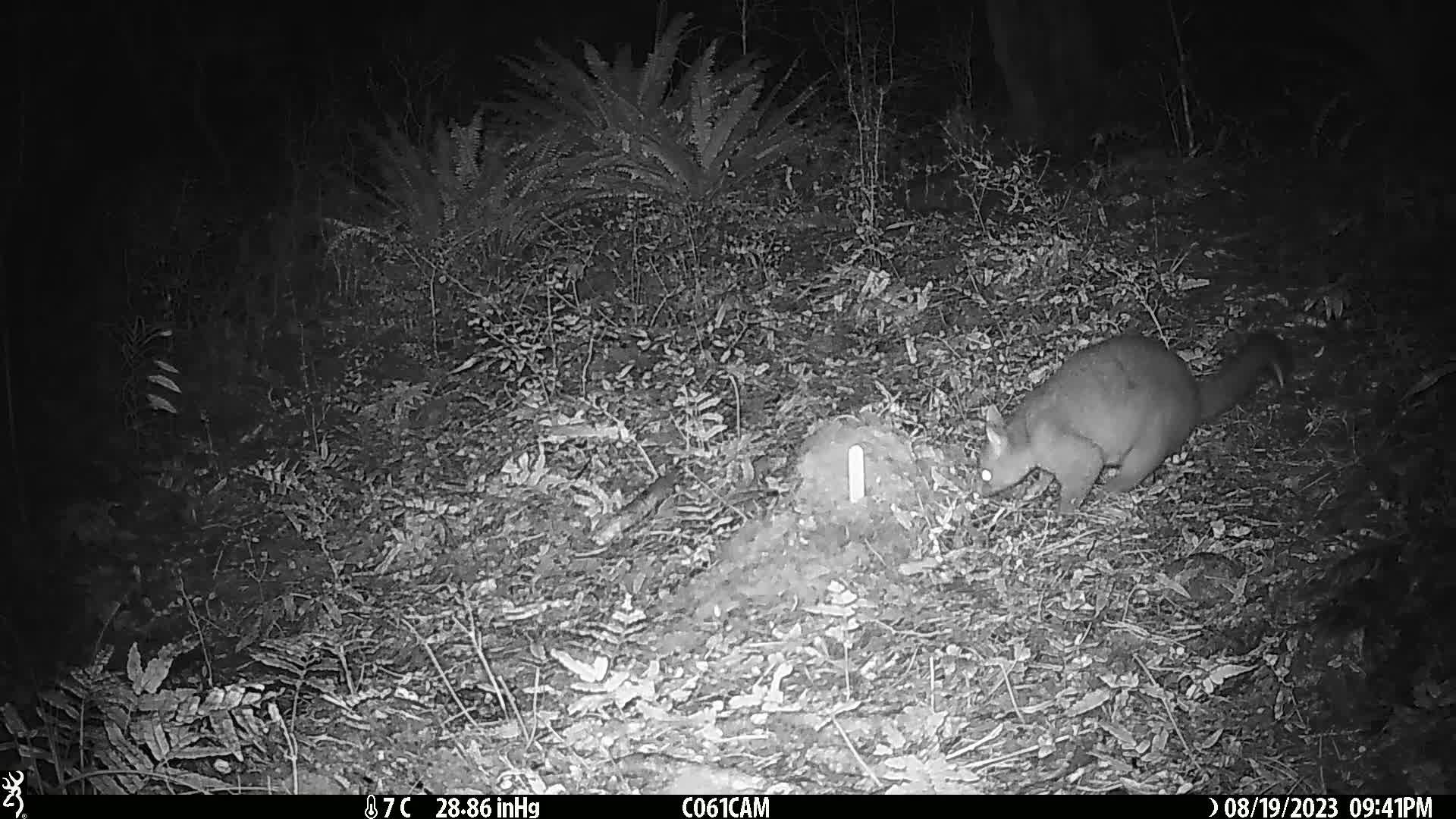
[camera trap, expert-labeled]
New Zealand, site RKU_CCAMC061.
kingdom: Animalia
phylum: Chordata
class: Mammalia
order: Diprotodontia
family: Phalangeridae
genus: Trichosurus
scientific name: Trichosurus vulpecula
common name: common brushtail possum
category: possum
Possum (common brushtail possum) (Trichosurus vulpecula).